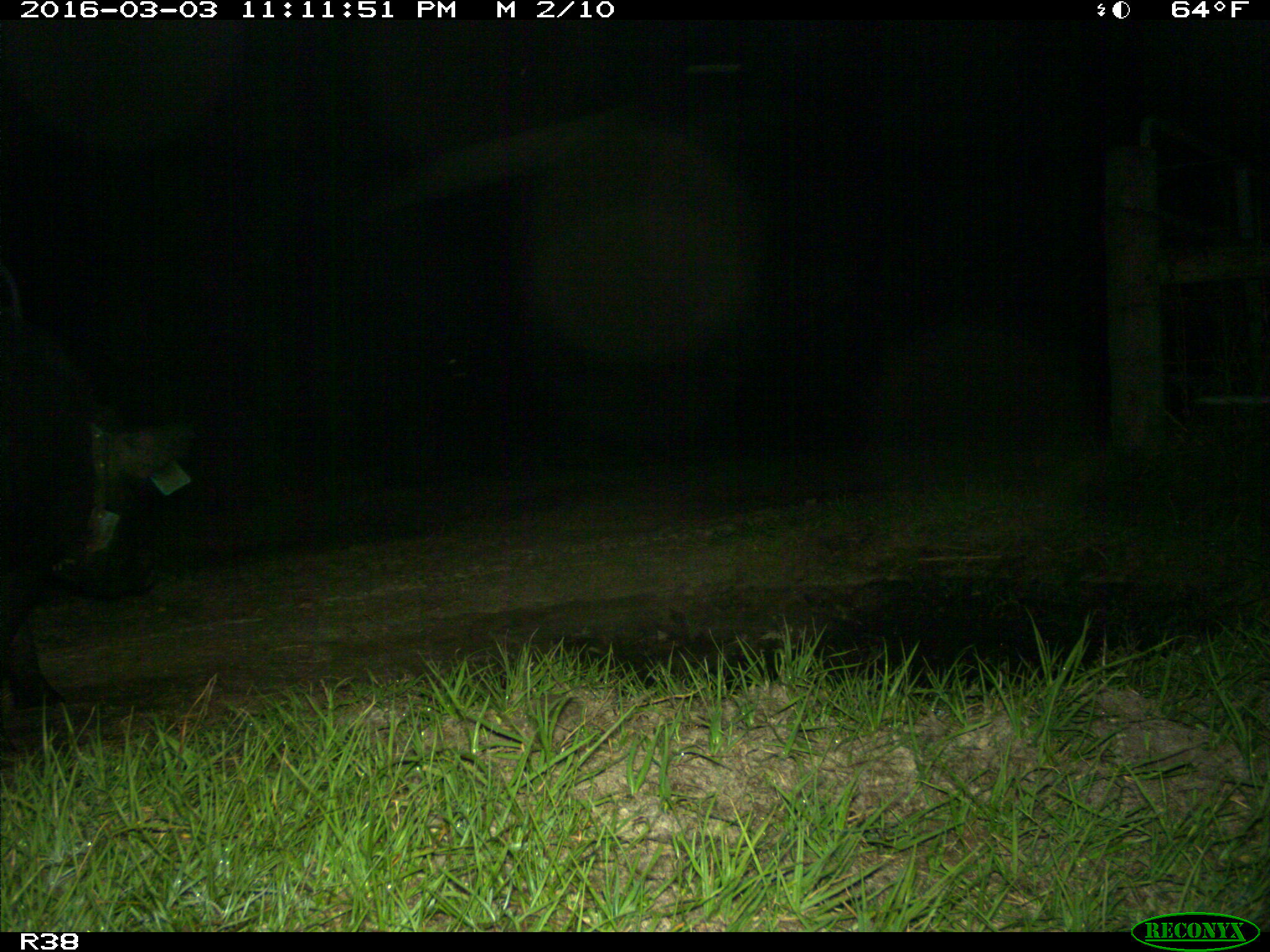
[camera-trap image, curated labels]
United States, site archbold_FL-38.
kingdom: Animalia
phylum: Chordata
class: Mammalia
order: Artiodactyla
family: Suidae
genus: Sus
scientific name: Sus scrofa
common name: wild boar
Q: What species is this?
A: Sus scrofa (wild boar).